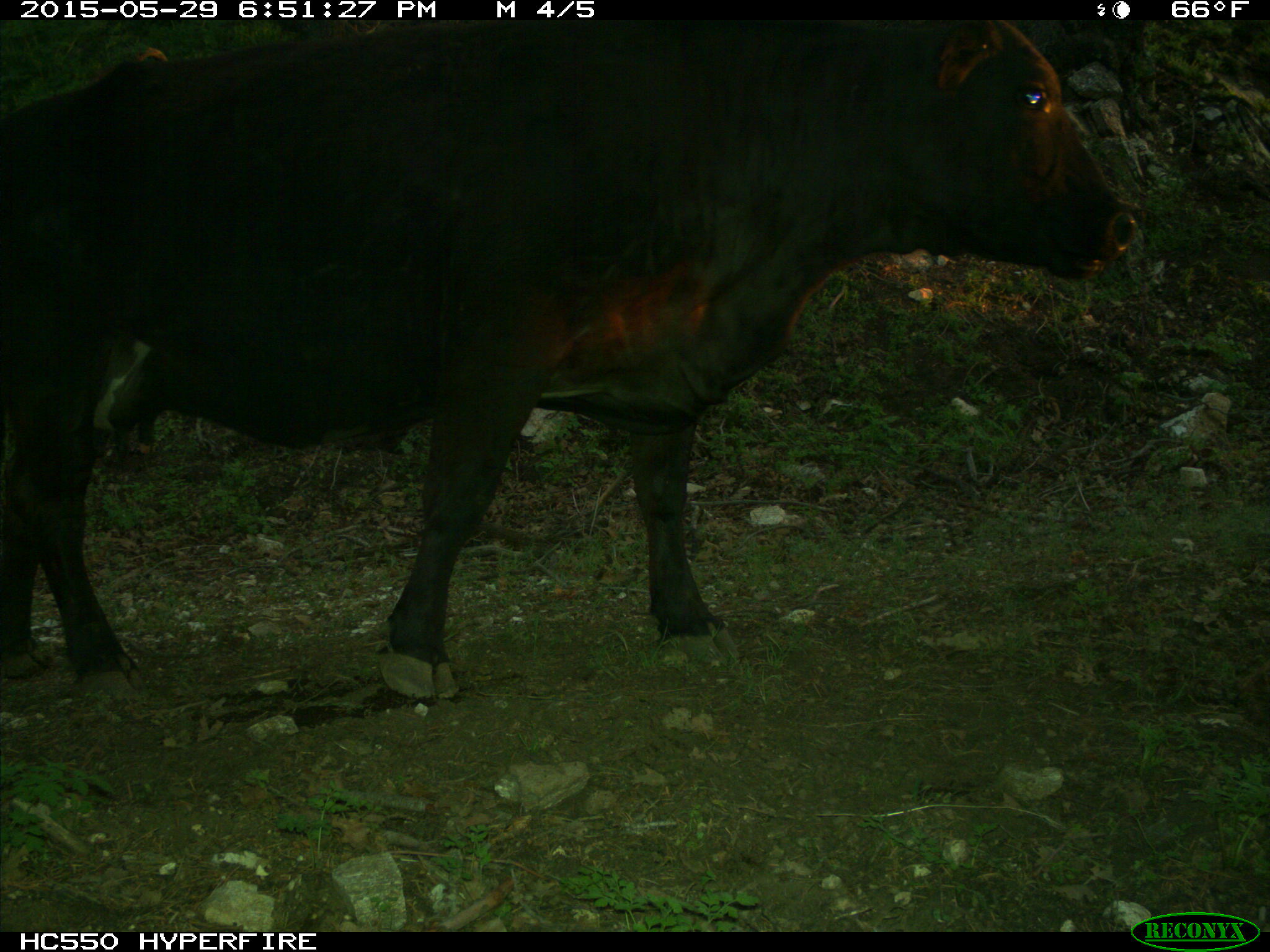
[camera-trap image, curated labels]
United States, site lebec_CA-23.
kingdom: Animalia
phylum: Chordata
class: Mammalia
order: Artiodactyla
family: Bovidae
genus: Bos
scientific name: Bos taurus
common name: domestic cow